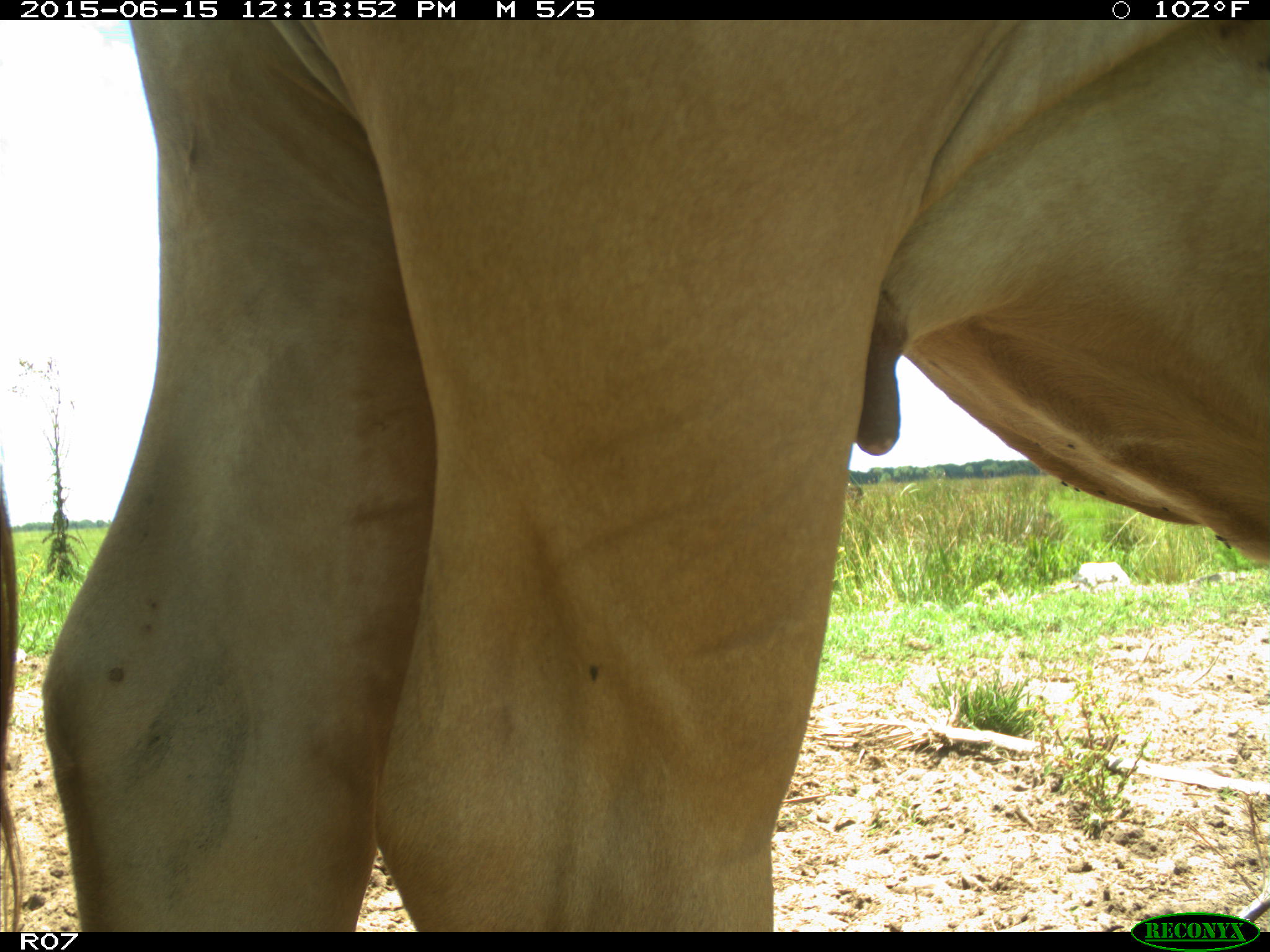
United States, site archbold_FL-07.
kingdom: Animalia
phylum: Chordata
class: Mammalia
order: Artiodactyla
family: Bovidae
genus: Bos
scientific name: Bos taurus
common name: domestic cow